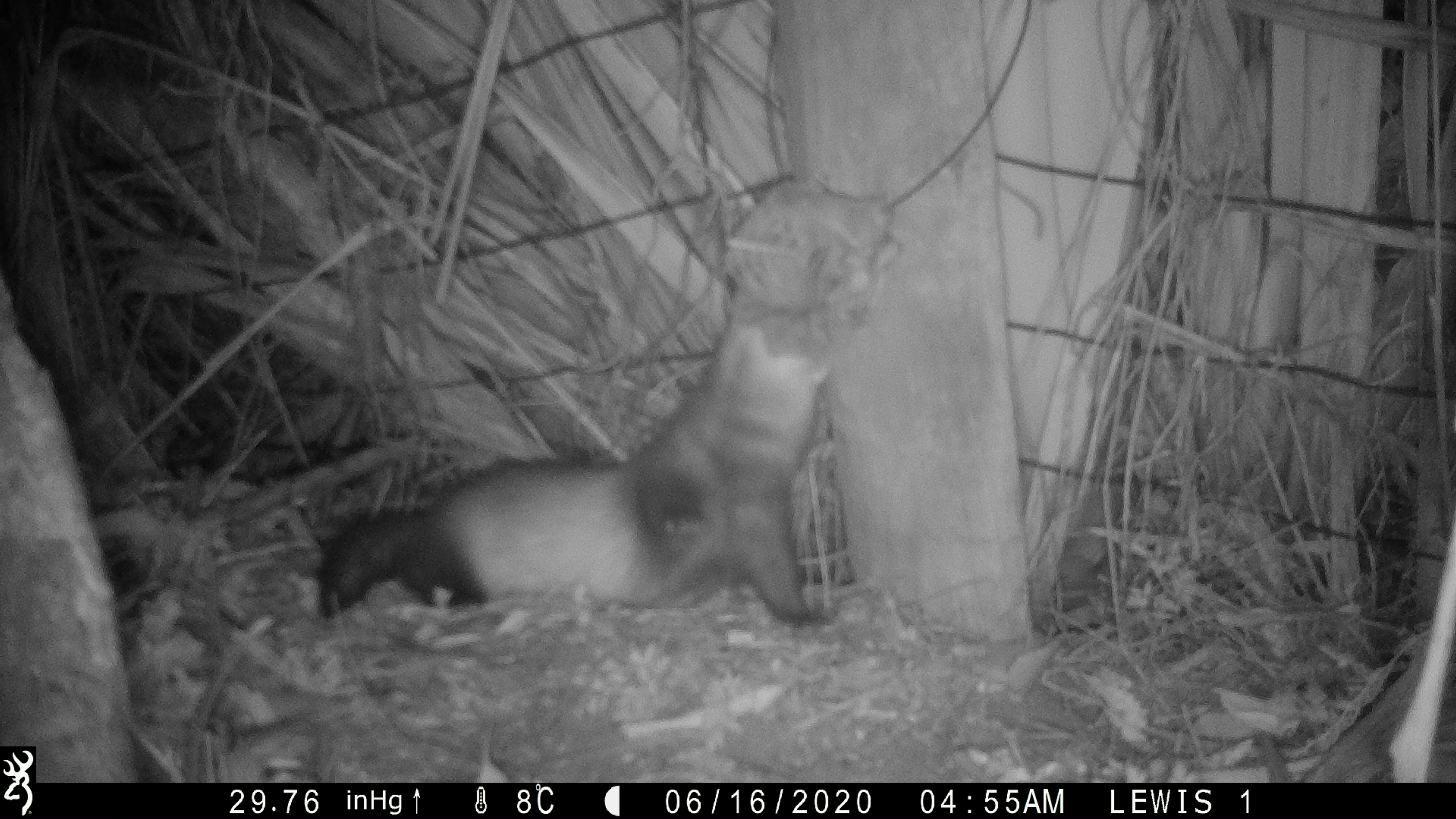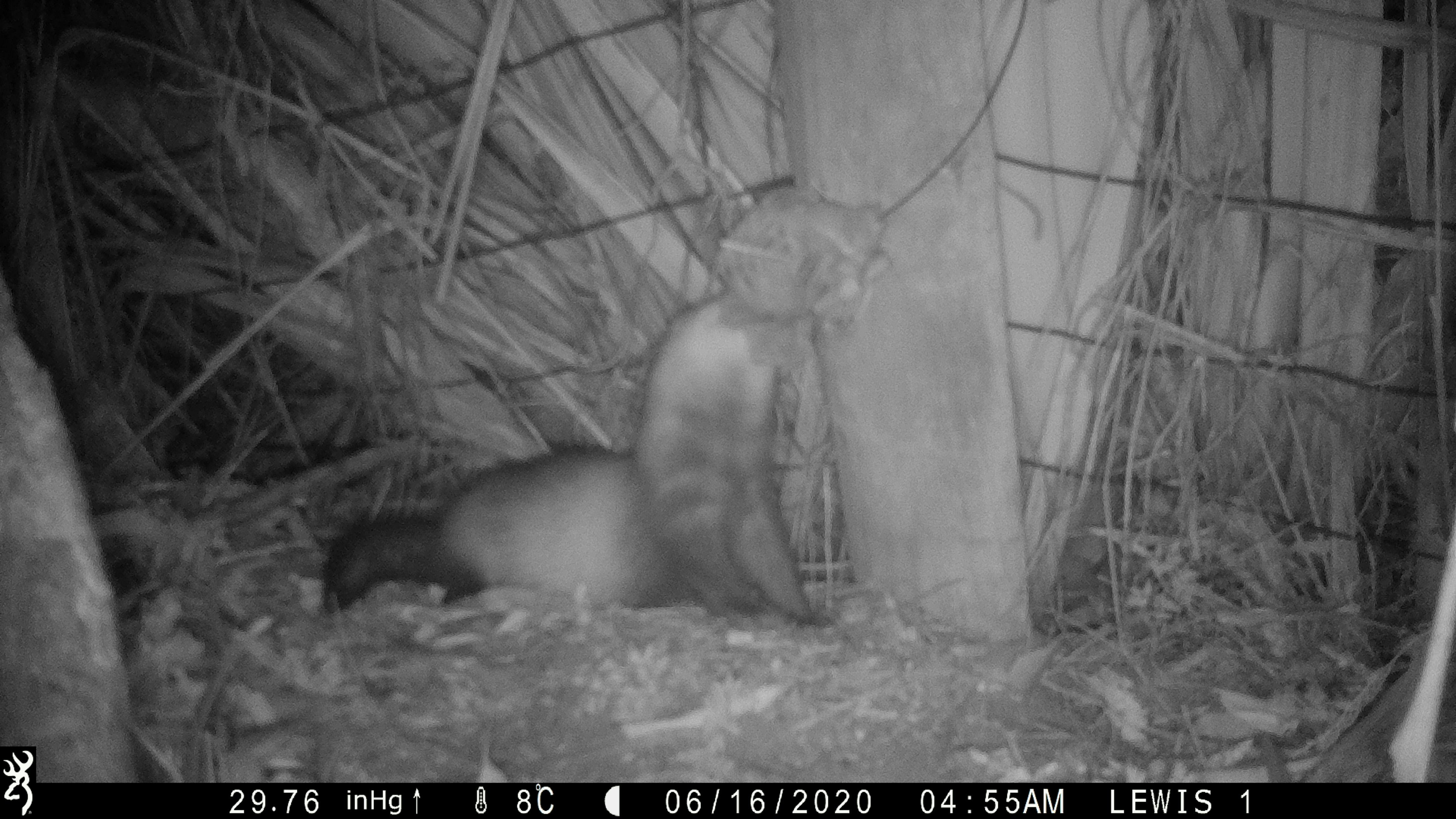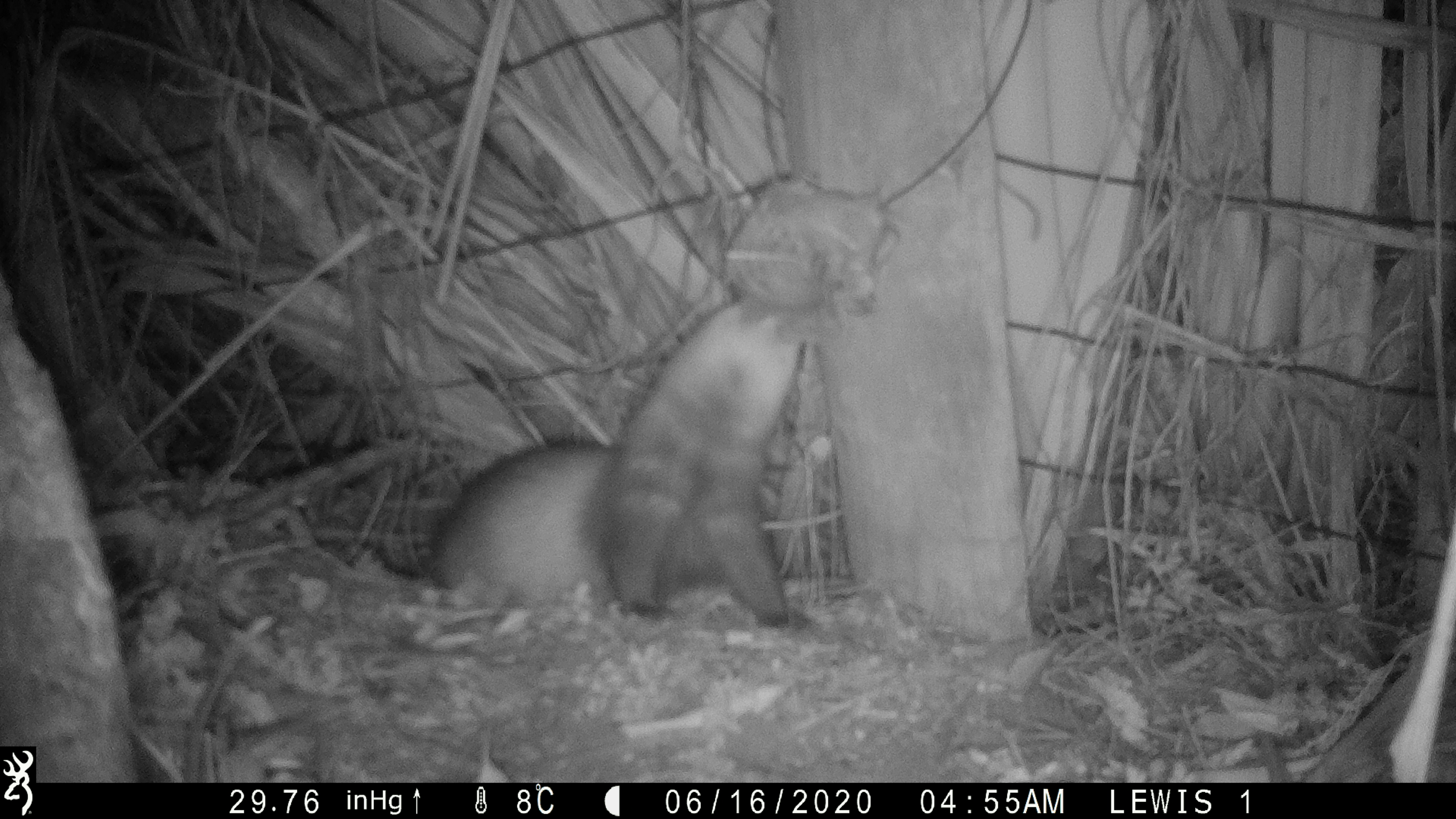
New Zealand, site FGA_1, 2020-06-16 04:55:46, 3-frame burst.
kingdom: Animalia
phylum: Chordata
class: Mammalia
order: Carnivora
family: Mustelidae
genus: Mustela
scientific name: Mustela furo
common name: ferret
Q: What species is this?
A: Ferret (Mustela furo).